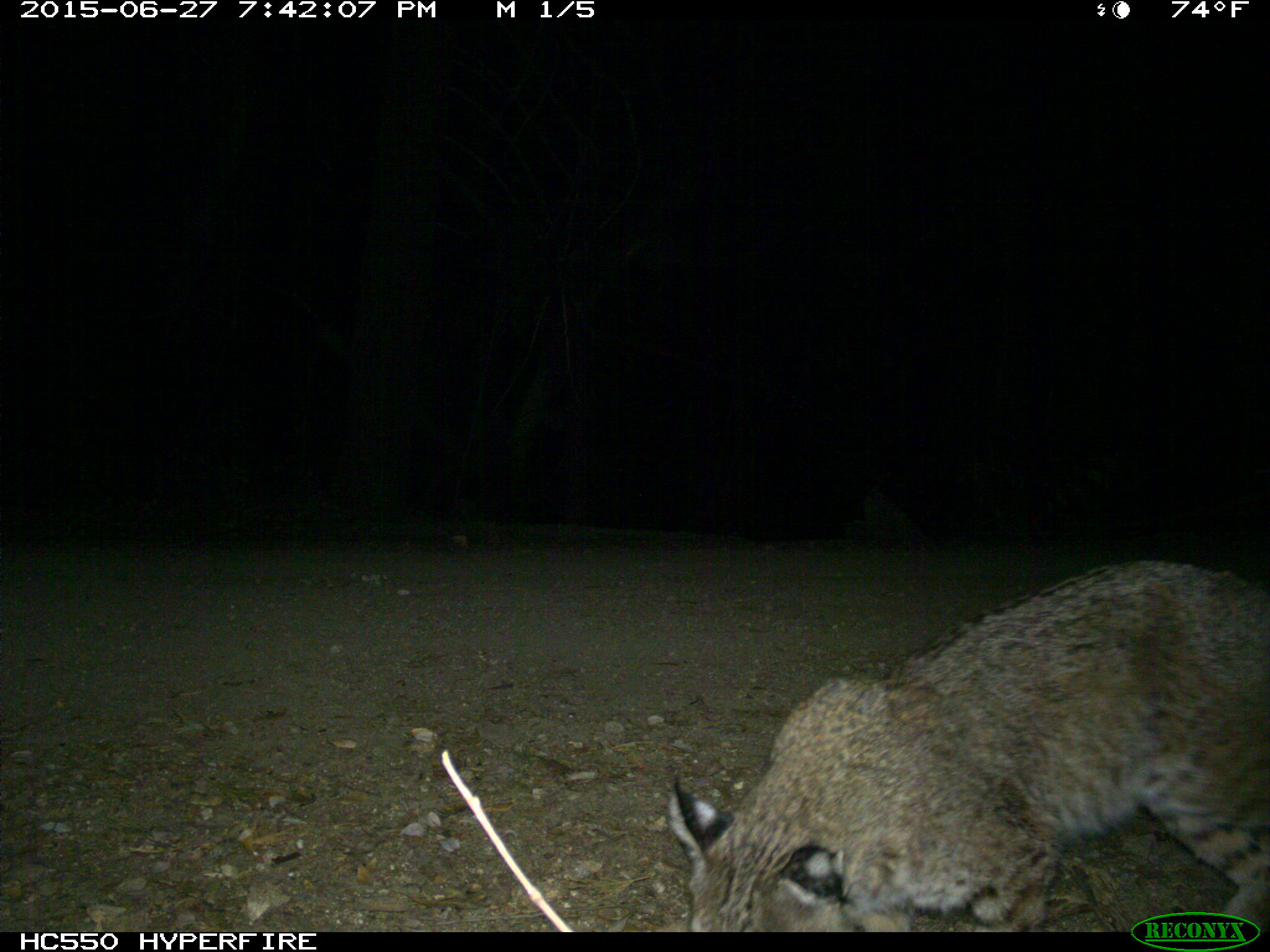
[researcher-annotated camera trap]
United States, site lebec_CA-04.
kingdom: Animalia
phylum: Chordata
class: Mammalia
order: Carnivora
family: Felidae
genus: Lynx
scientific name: Lynx rufus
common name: bobcat